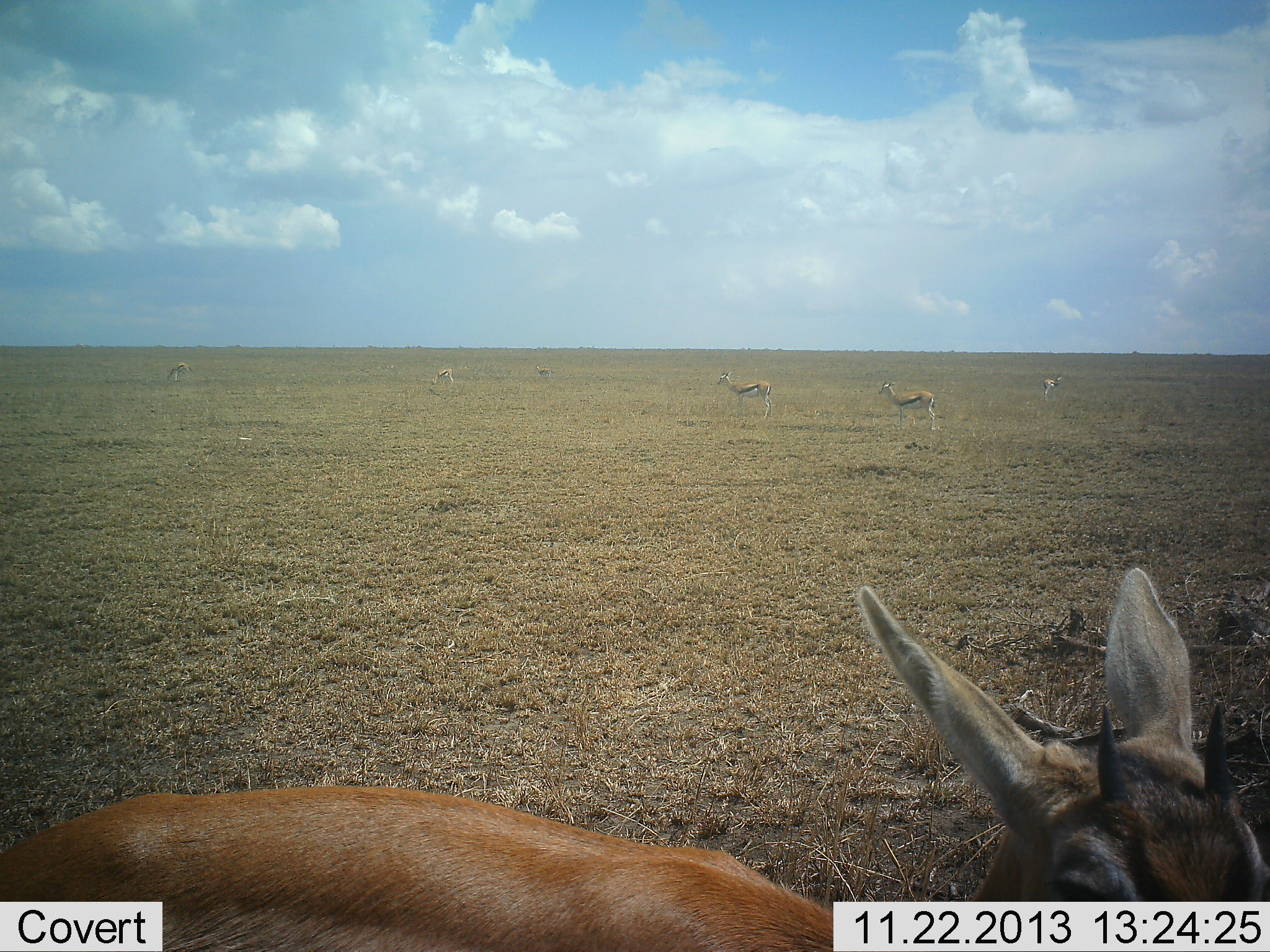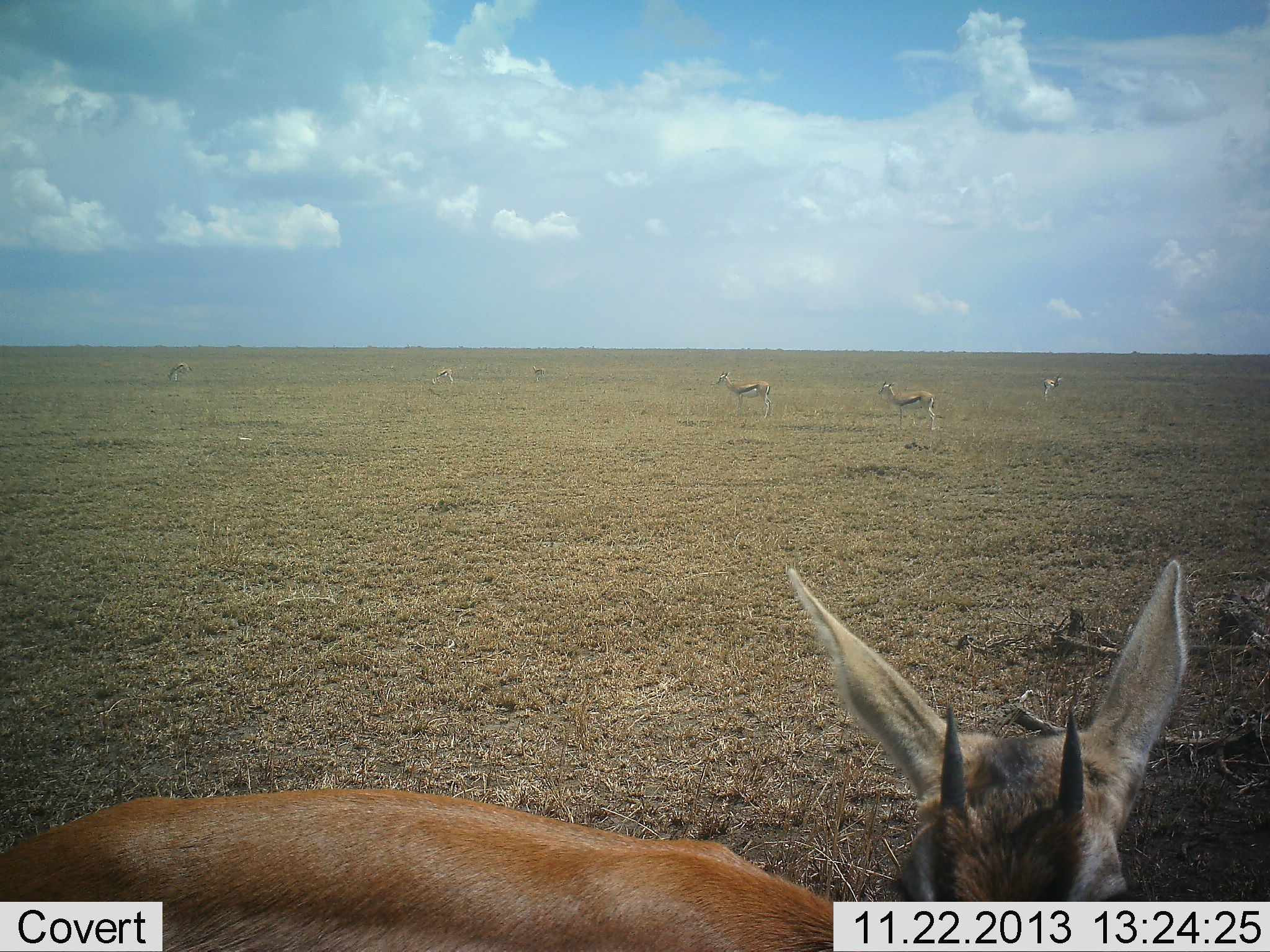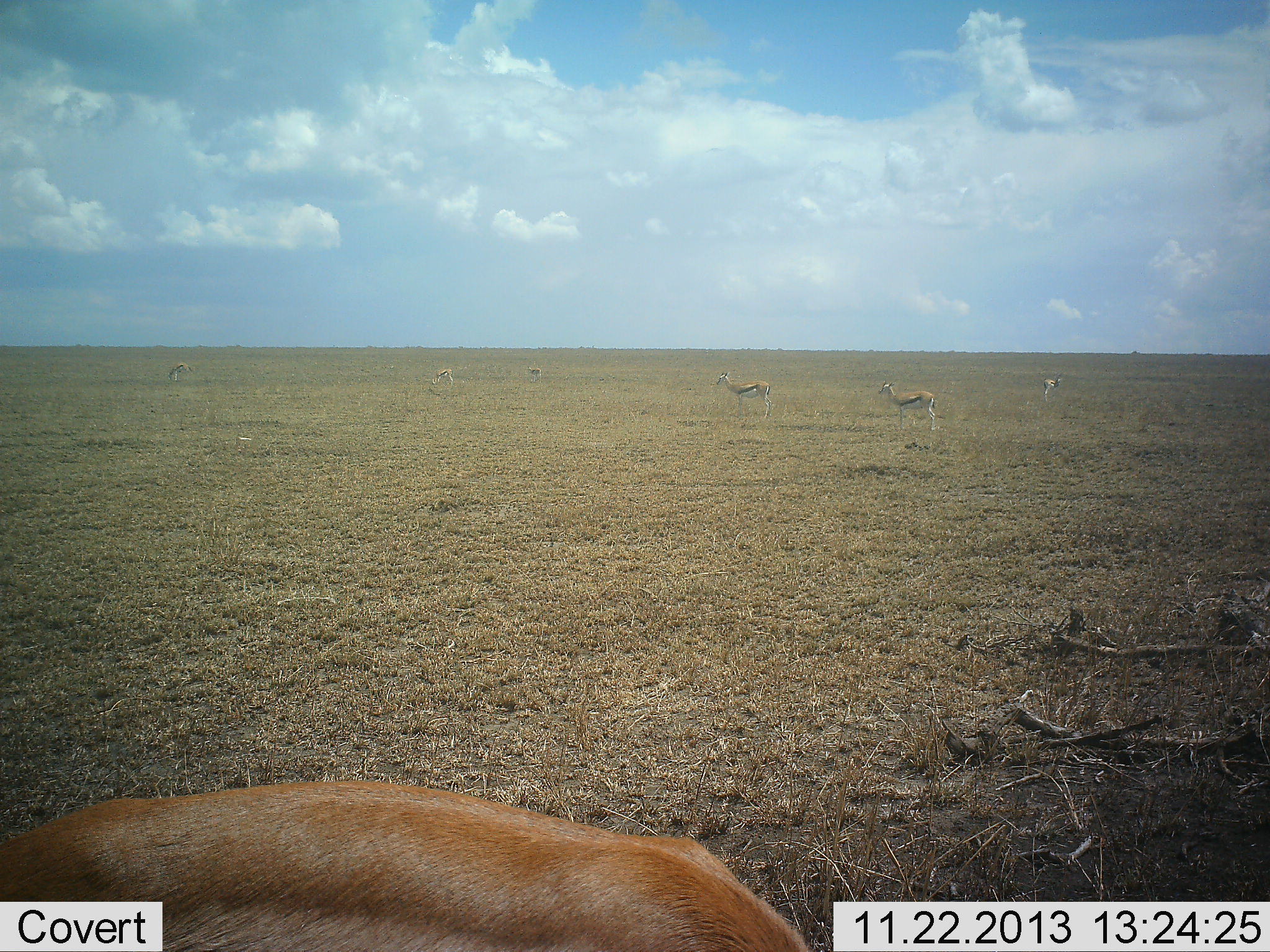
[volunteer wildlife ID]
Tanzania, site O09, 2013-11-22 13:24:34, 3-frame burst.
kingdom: Animalia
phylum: Chordata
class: Mammalia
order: Artiodactyla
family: Bovidae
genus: Eudorcas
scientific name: Eudorcas thomsonii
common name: thomson's gazelle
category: gazellethomsons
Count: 7.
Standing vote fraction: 100%.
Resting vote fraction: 0%.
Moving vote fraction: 20%.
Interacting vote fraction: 0%.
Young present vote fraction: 0%.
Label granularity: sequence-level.